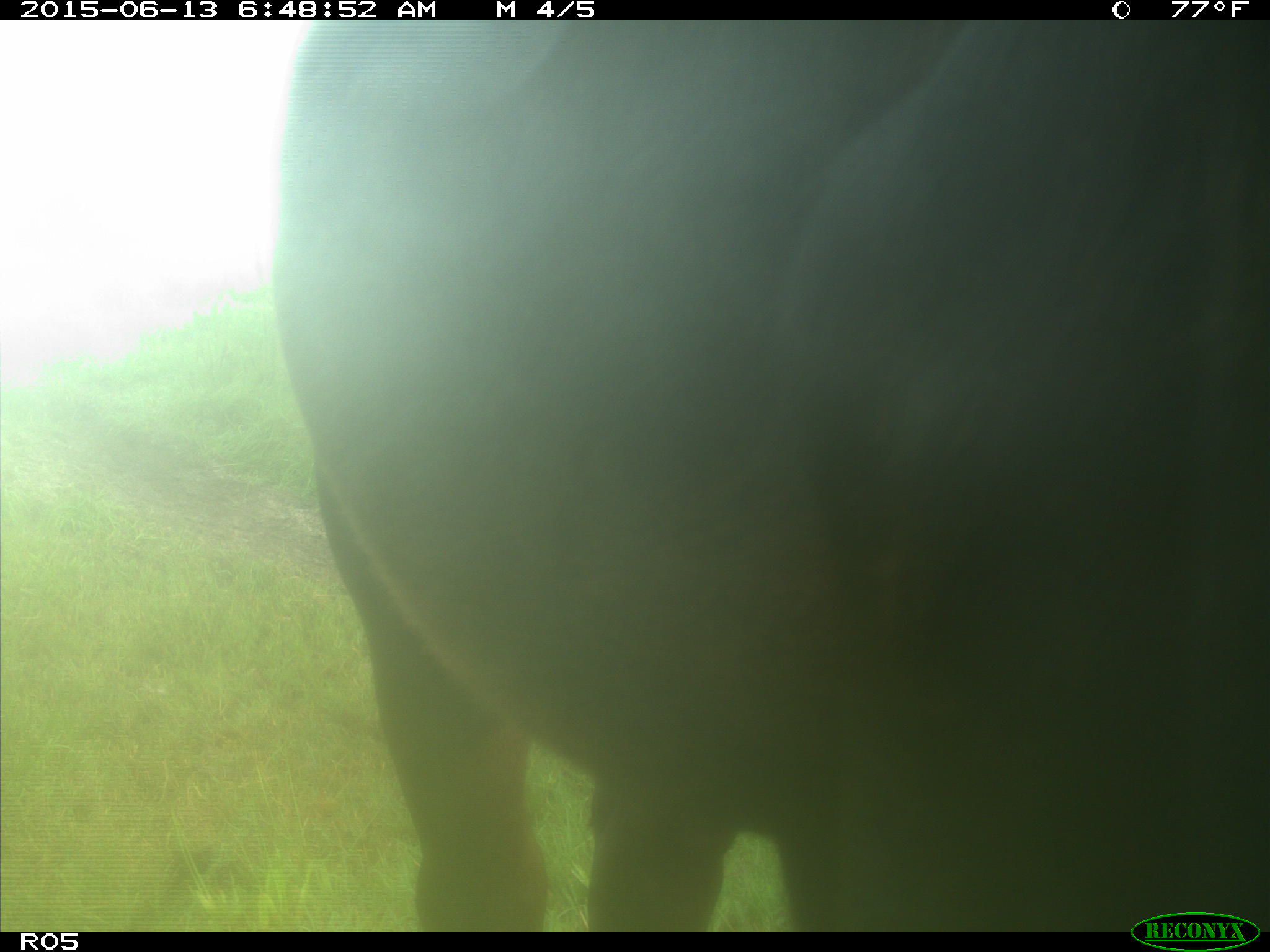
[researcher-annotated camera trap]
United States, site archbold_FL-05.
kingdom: Animalia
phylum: Chordata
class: Mammalia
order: Artiodactyla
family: Bovidae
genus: Bos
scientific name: Bos taurus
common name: domestic cow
Bos taurus (domestic cow).